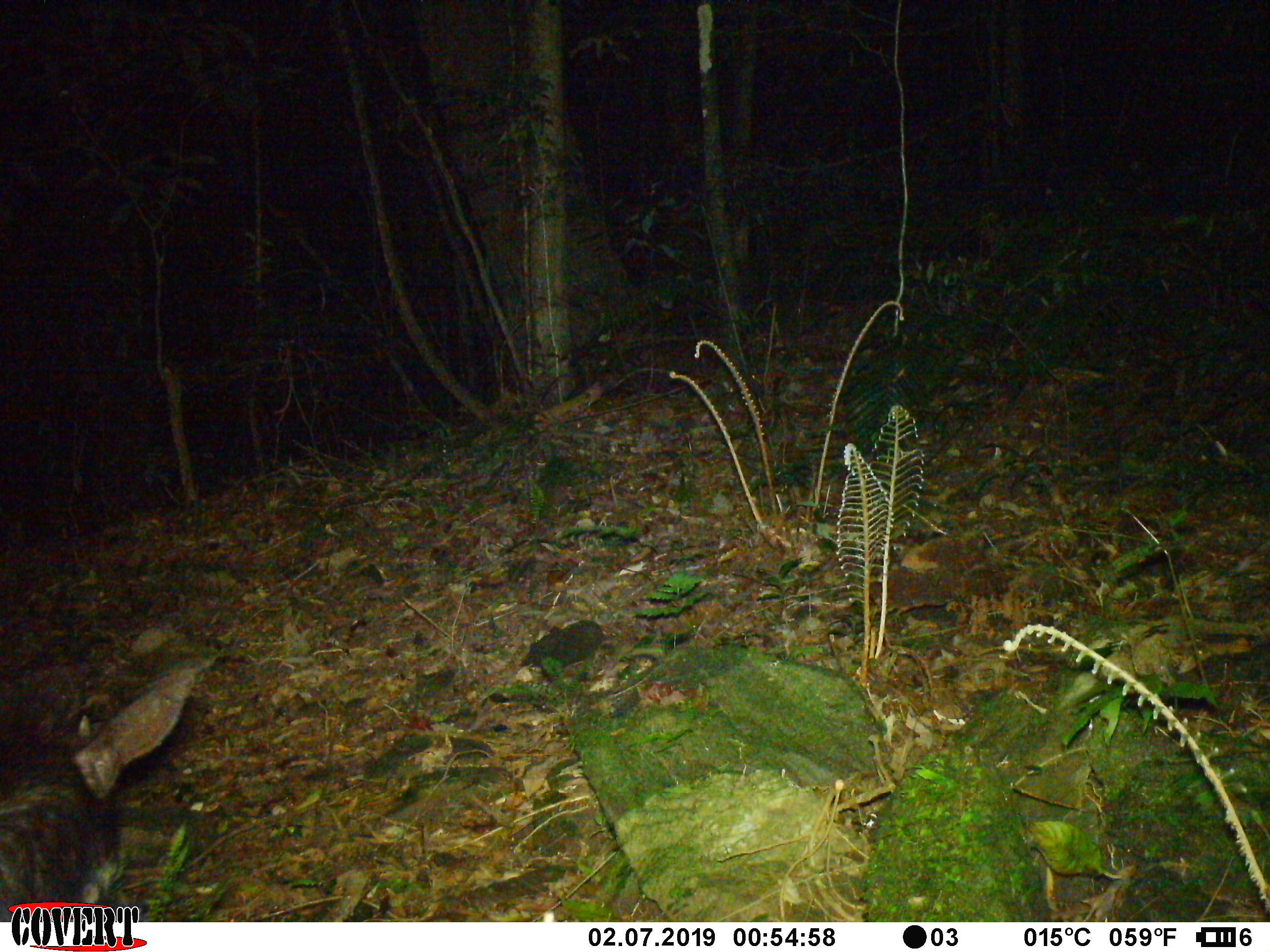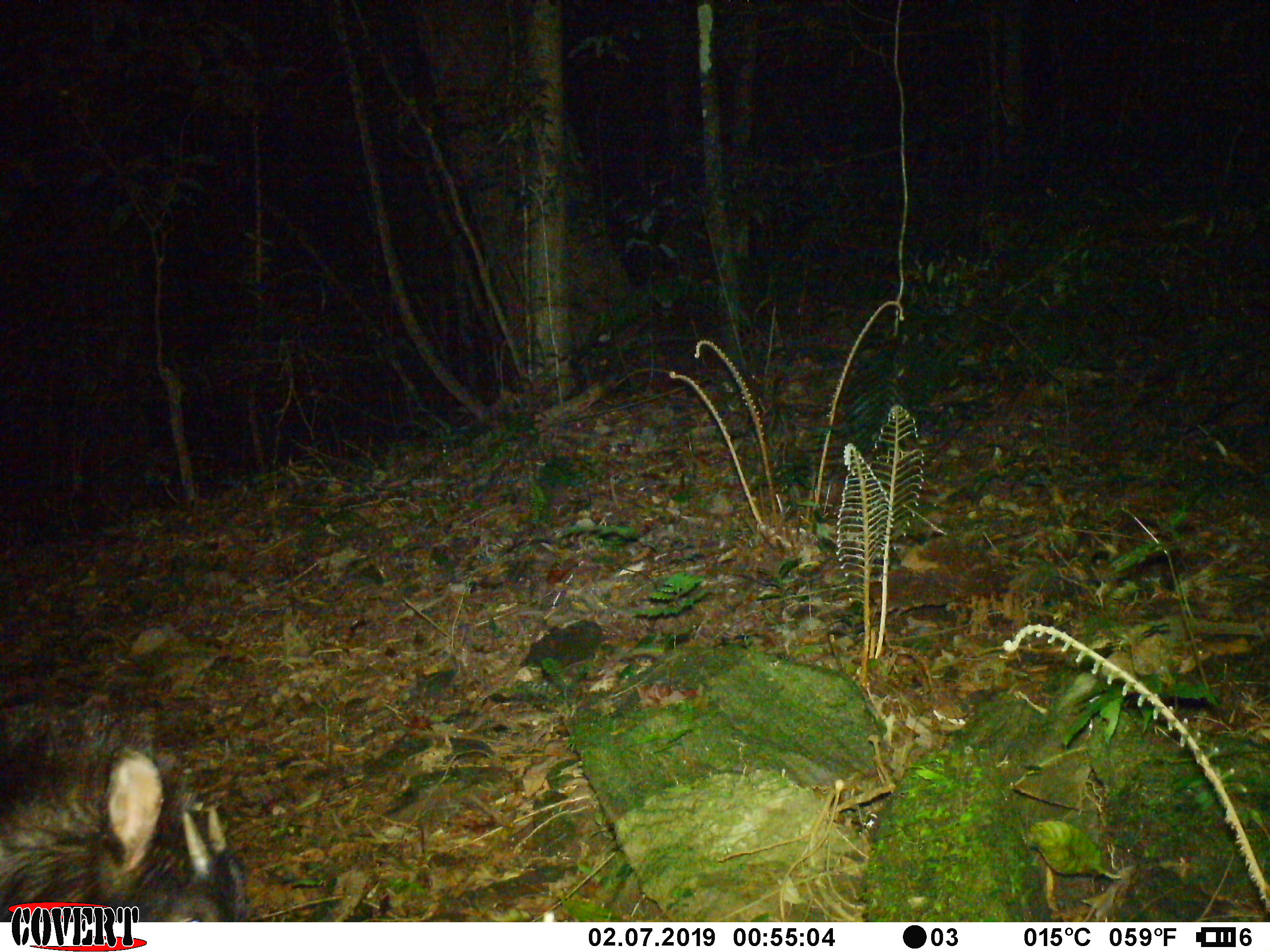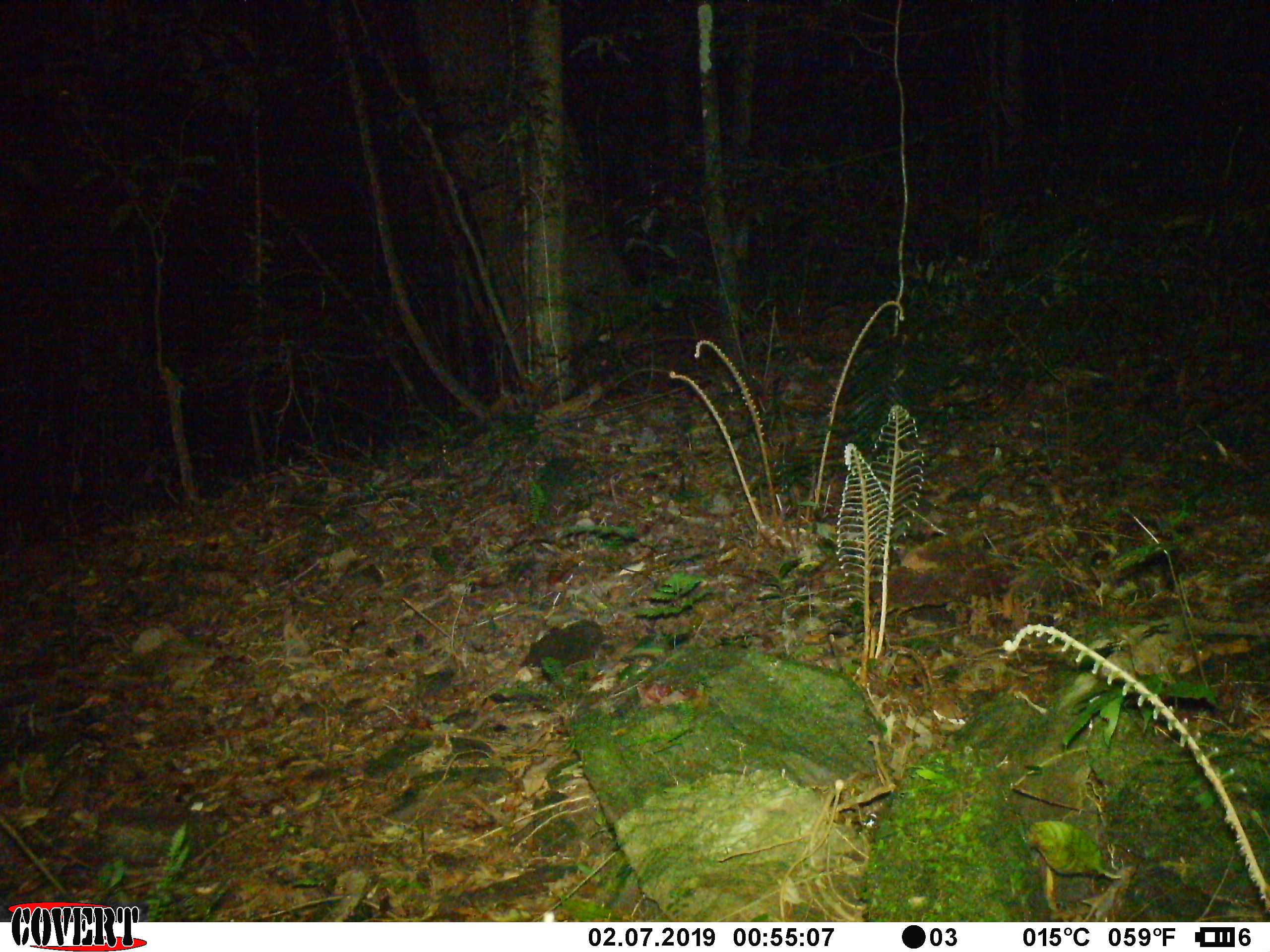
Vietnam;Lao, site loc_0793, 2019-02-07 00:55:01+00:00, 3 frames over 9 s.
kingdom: Animalia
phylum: Chordata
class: Mammalia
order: Artiodactyla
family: Bovidae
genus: Capricornis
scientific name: Capricornis sumatraensis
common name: chinese serow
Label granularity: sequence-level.